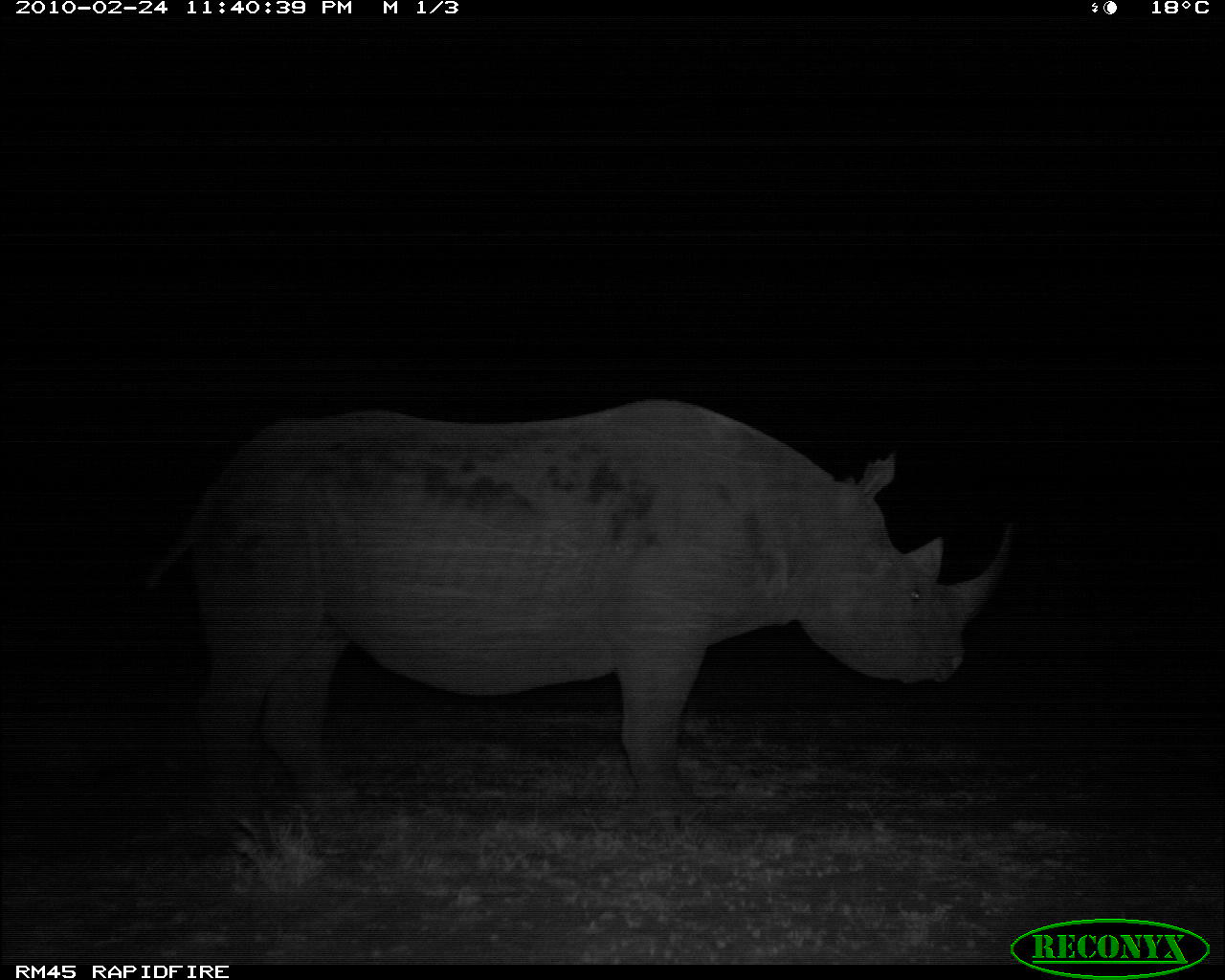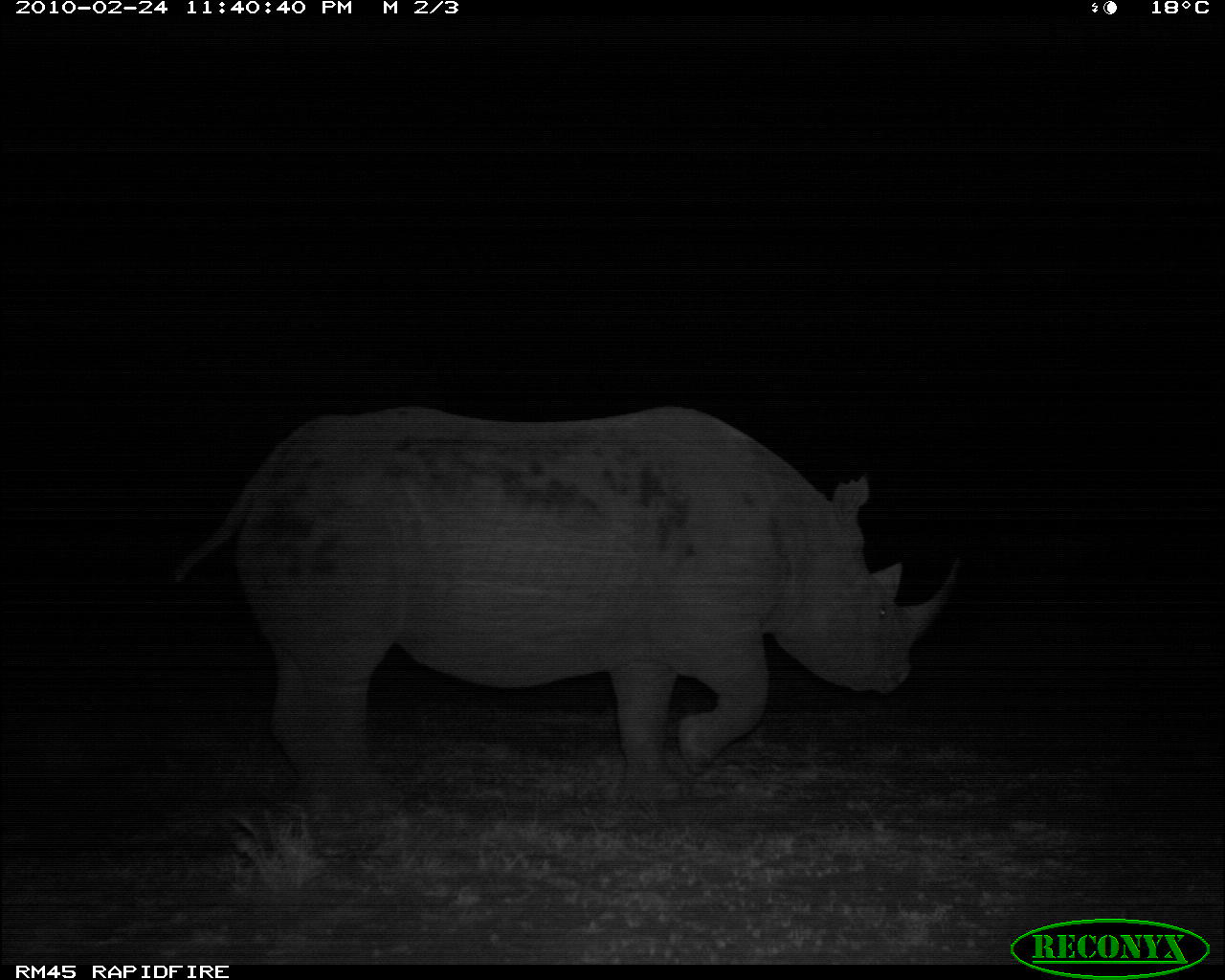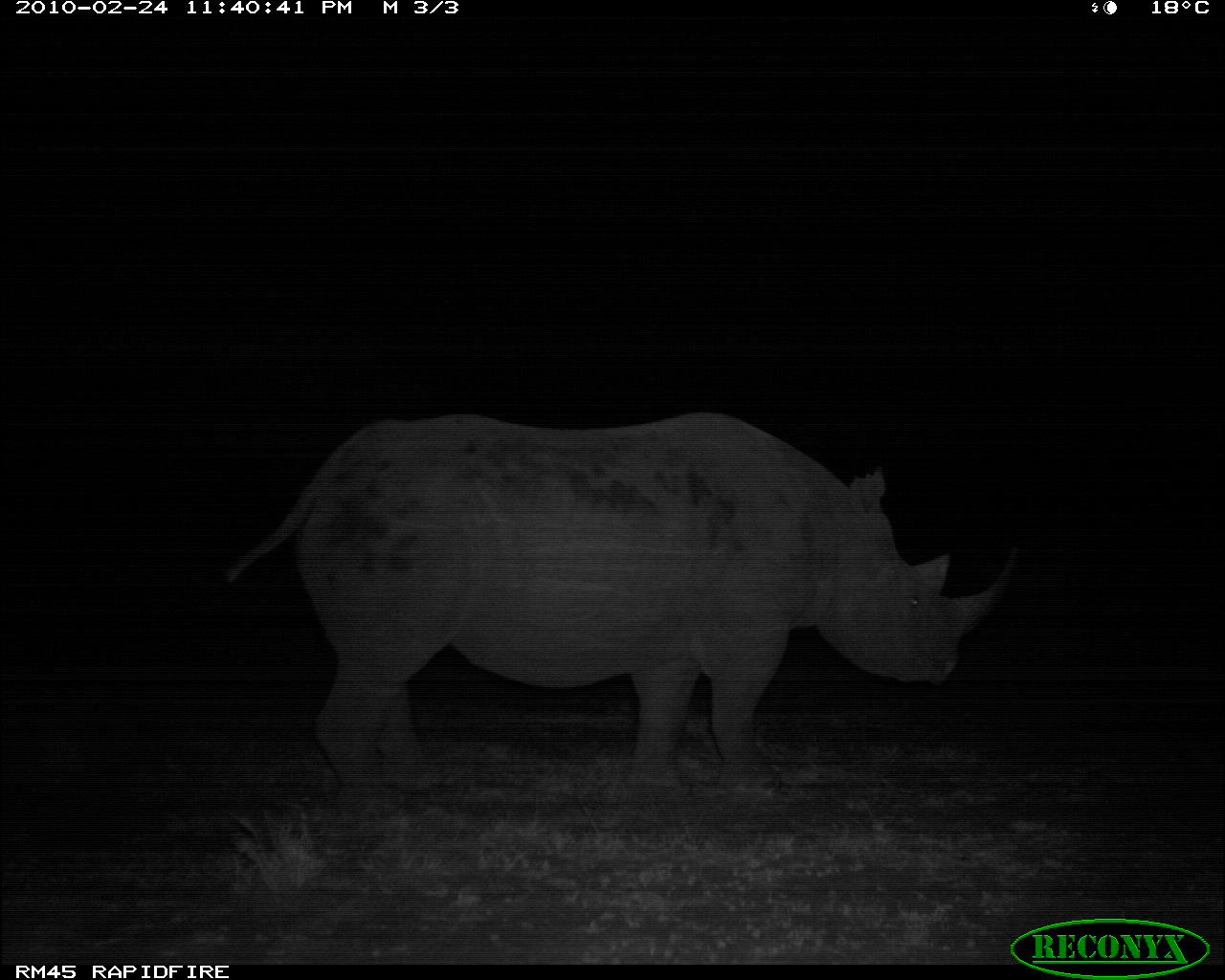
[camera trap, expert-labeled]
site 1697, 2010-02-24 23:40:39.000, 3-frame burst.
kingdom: Animalia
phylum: Chordata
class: Mammalia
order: Perissodactyla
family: Rhinocerotidae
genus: Diceros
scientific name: Diceros bicornis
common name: black rhinoceros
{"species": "Diceros bicornis (black rhinoceros)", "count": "1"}